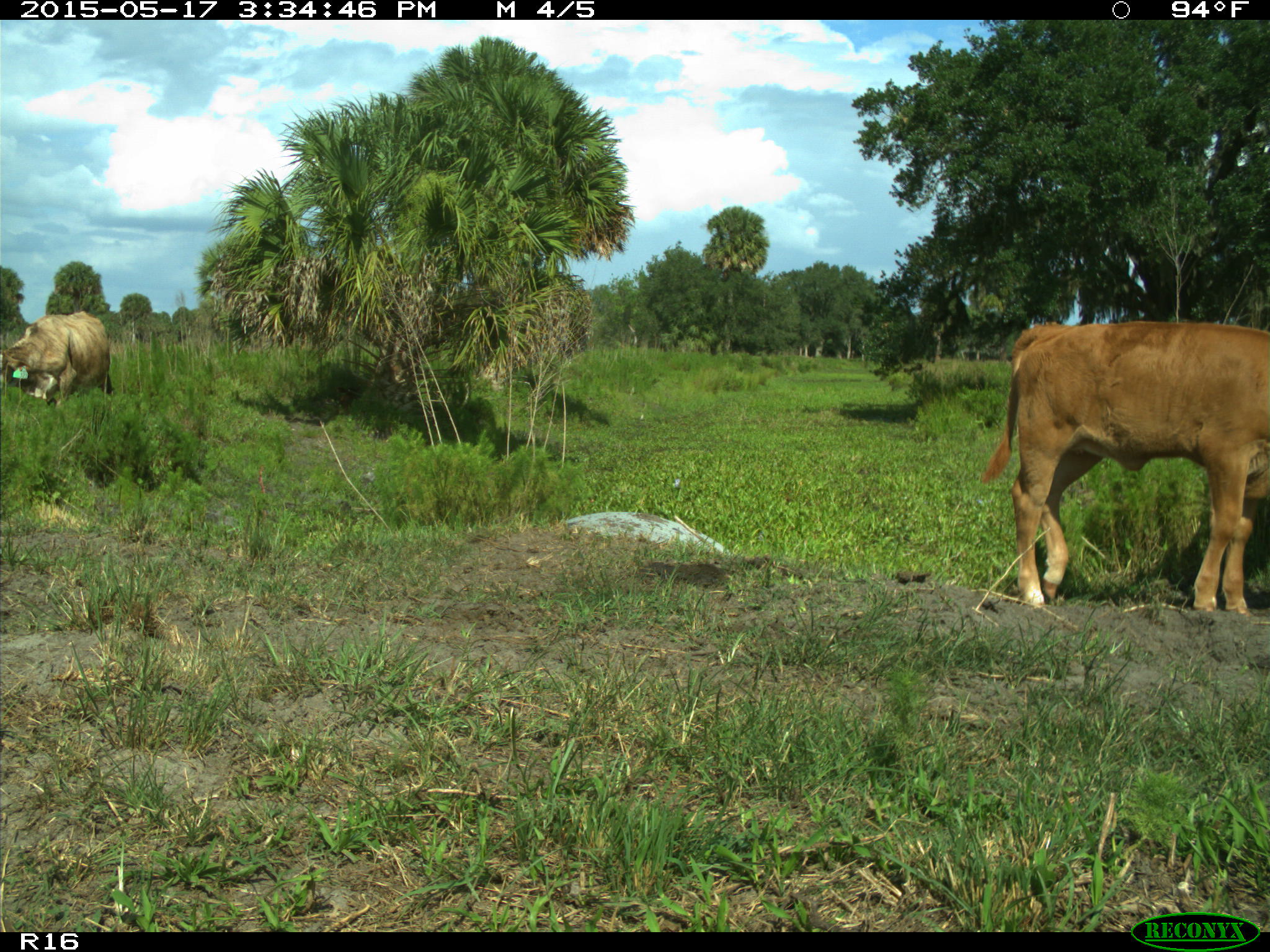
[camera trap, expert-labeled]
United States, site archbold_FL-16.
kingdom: Animalia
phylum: Chordata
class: Mammalia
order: Artiodactyla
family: Bovidae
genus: Bos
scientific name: Bos taurus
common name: domestic cow